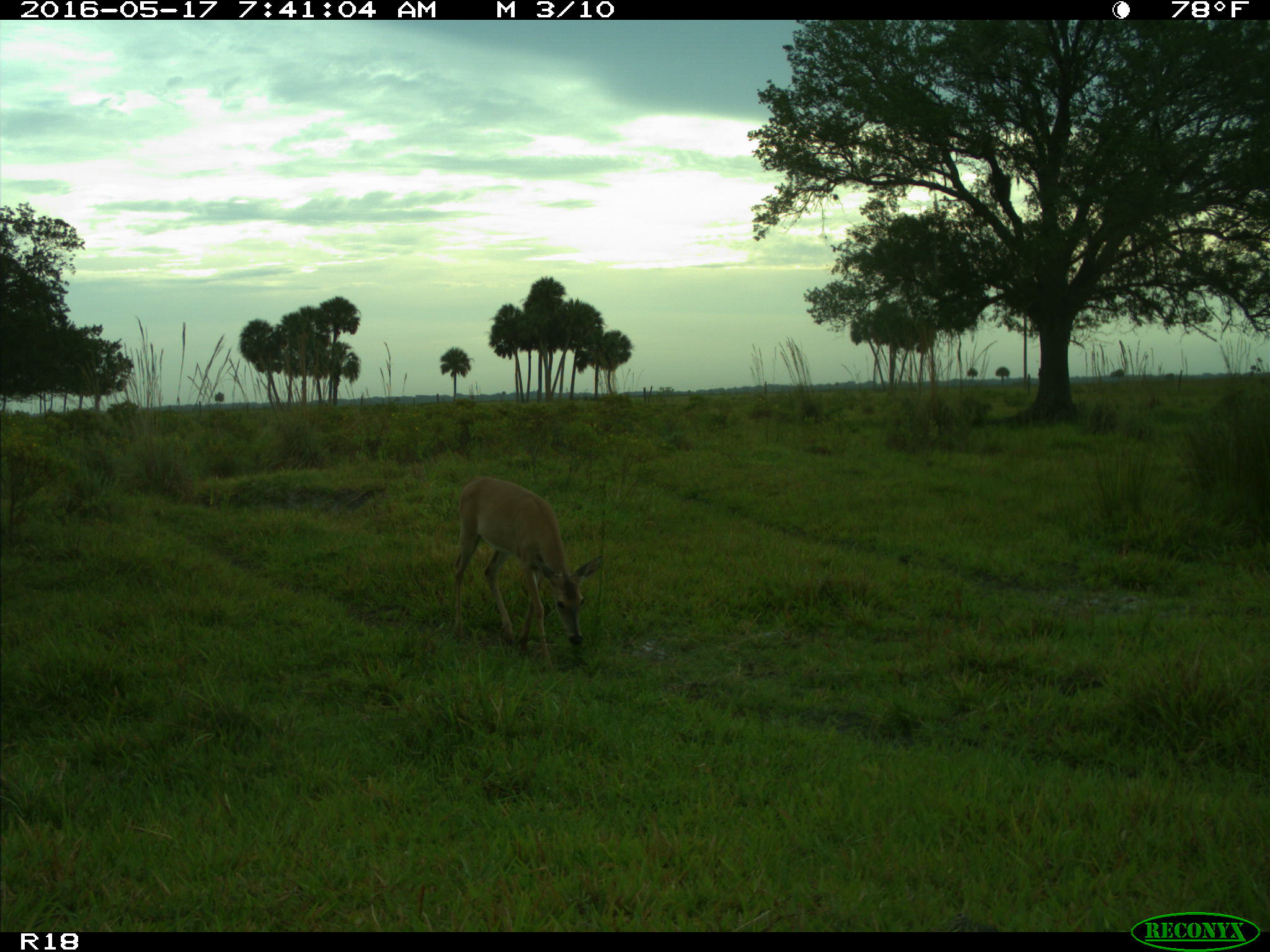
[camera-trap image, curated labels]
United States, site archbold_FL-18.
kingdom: Animalia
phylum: Chordata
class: Mammalia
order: Artiodactyla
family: Cervidae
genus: Odocoileus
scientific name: Odocoileus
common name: deer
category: unidentified deer